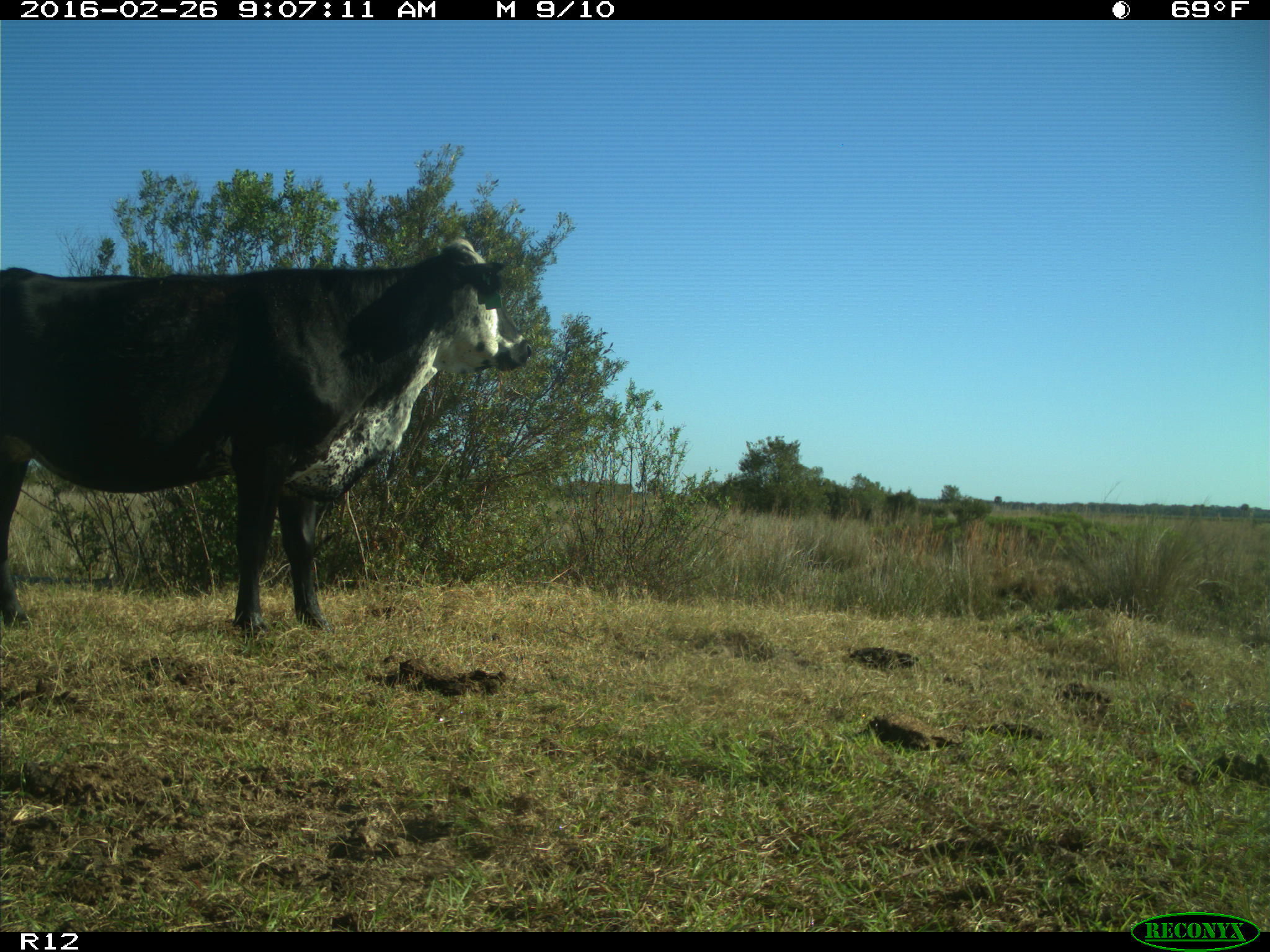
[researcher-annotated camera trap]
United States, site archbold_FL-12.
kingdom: Animalia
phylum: Chordata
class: Mammalia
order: Artiodactyla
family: Bovidae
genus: Bos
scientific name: Bos taurus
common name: domestic cow